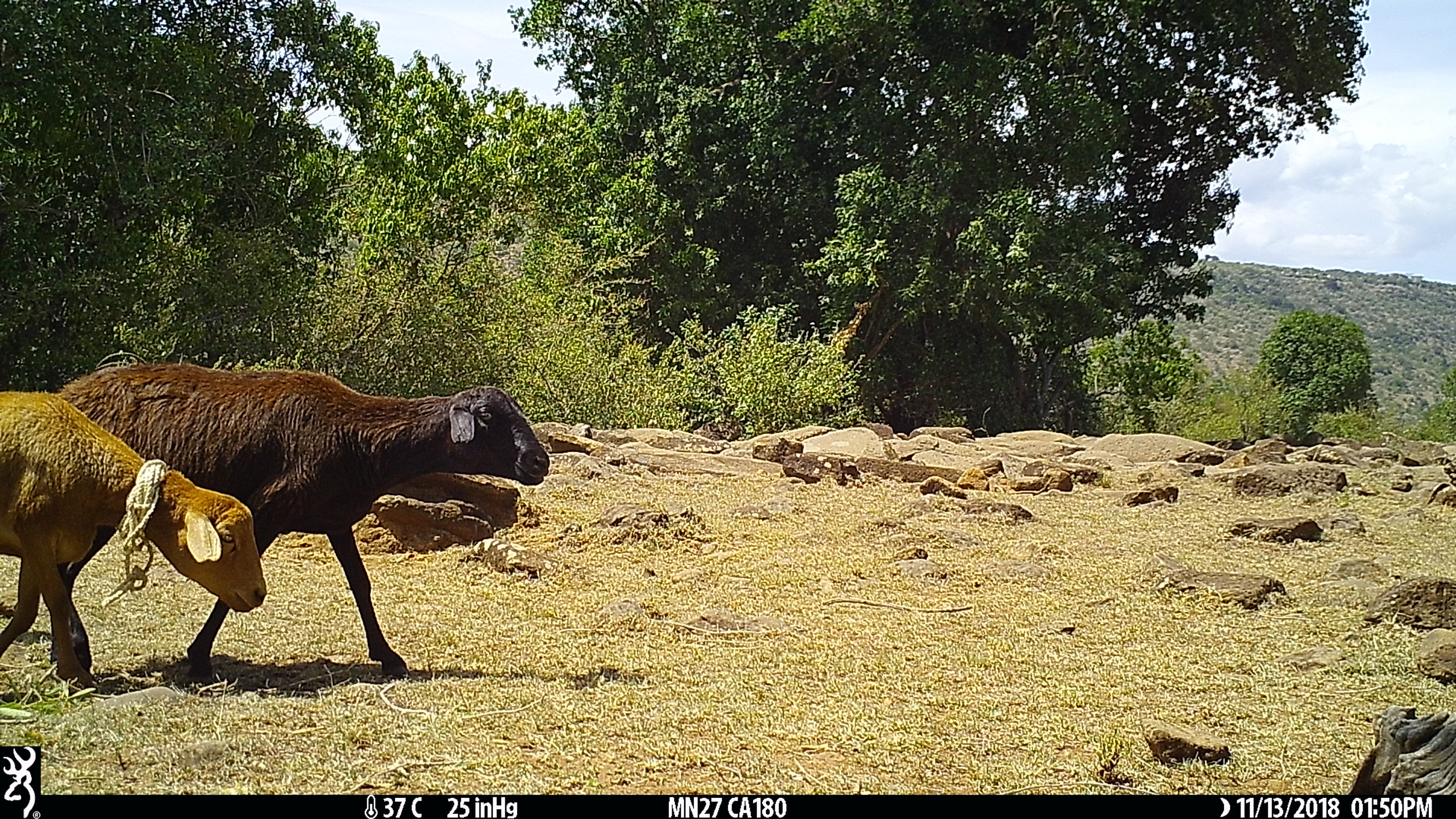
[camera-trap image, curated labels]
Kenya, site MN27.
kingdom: Animalia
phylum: Chordata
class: Mammalia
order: Artiodactyla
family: Bovidae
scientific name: Bovidae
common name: sheep or goat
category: shoat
Shoat (sheep or goat) (Bovidae).